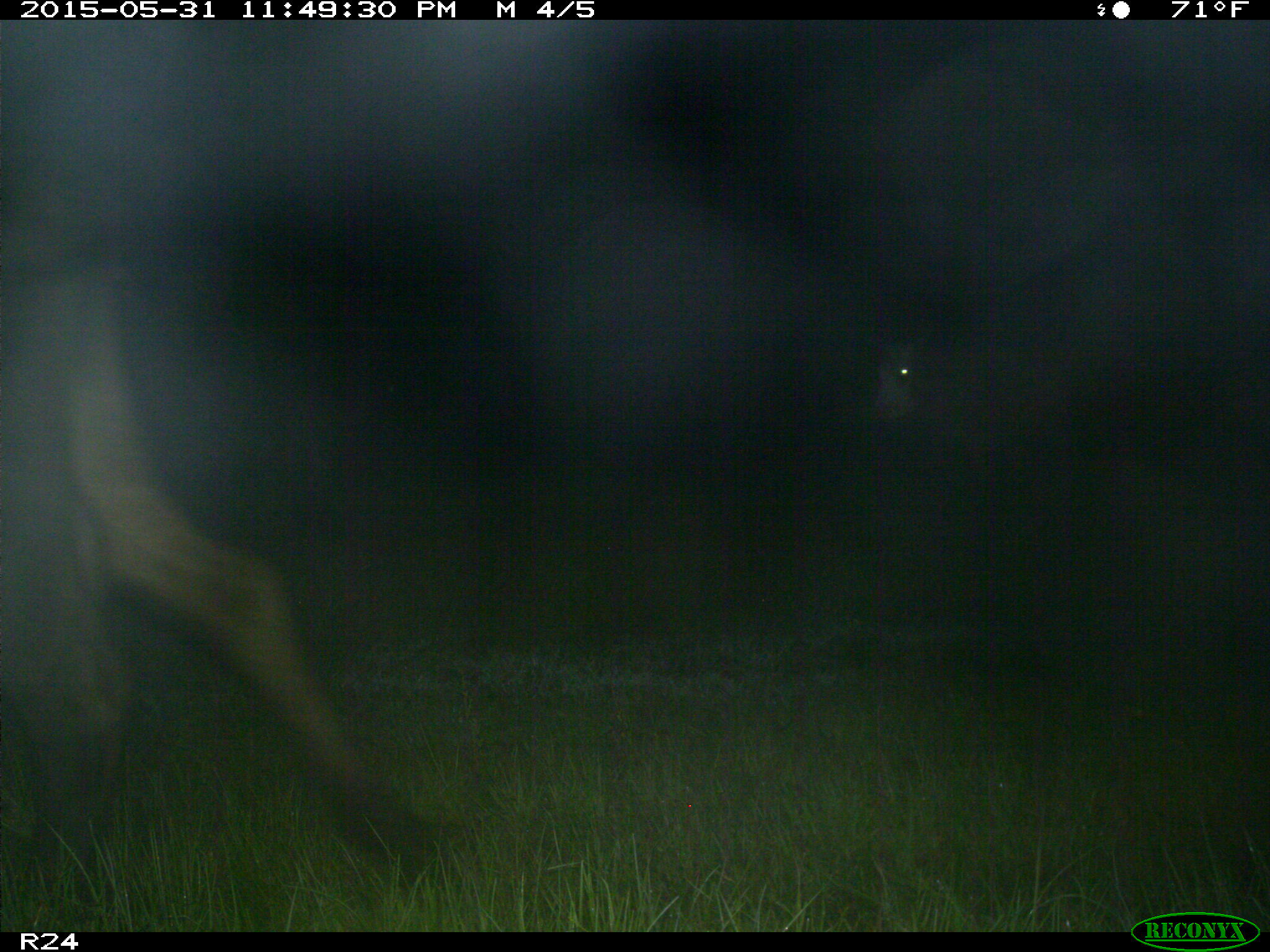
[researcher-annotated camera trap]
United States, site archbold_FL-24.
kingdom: Animalia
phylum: Chordata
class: Mammalia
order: Artiodactyla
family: Bovidae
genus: Bos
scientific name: Bos taurus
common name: domestic cow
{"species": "Bos taurus (domestic cow)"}